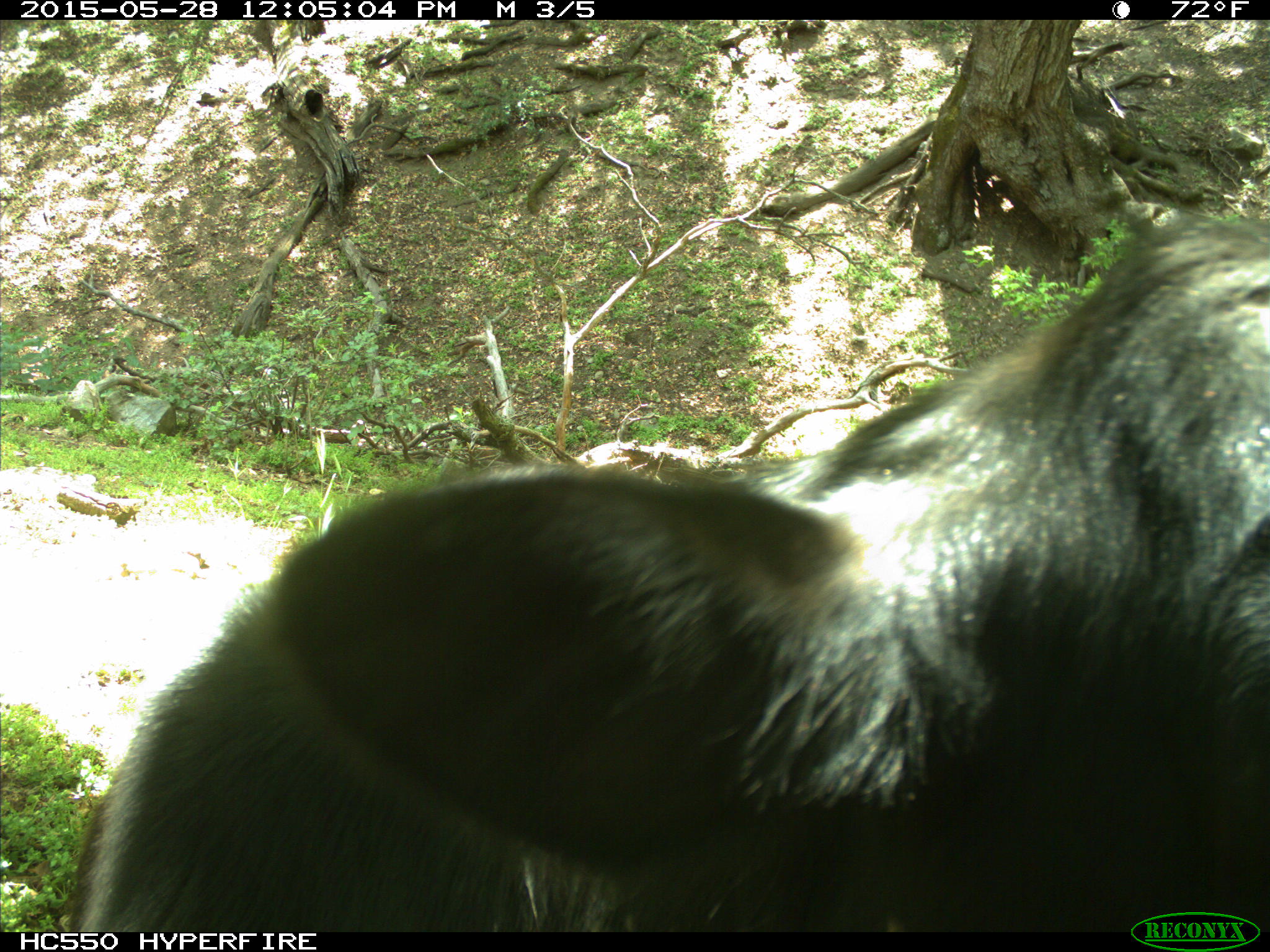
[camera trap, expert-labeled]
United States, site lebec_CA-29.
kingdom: Animalia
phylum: Chordata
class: Mammalia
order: Artiodactyla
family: Bovidae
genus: Bos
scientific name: Bos taurus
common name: domestic cow